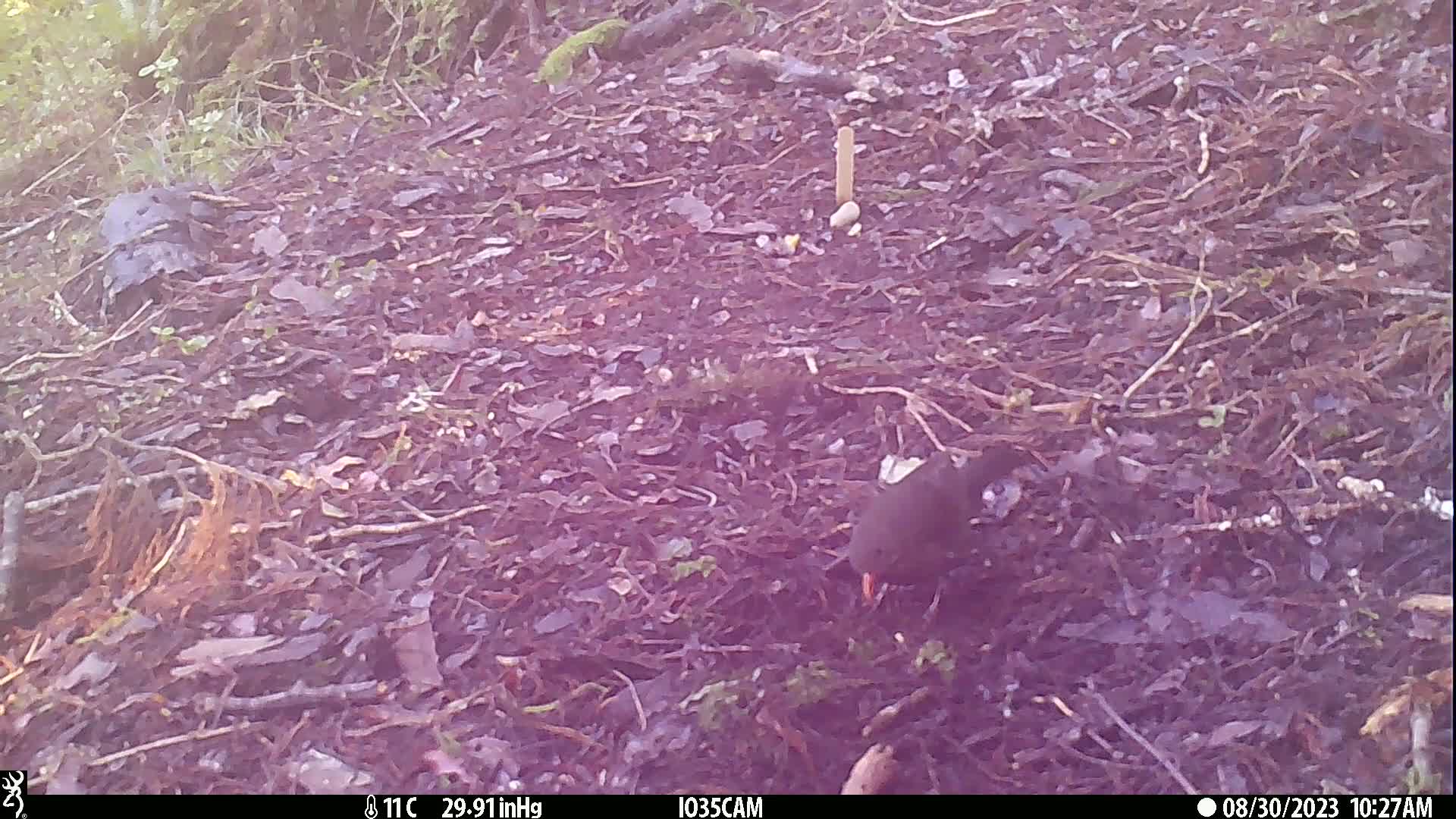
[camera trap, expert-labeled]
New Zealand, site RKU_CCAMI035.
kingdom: Animalia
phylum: Chordata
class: Aves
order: Passeriformes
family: Turdidae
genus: Turdus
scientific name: Turdus merula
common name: eurasian blackbird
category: blackbird